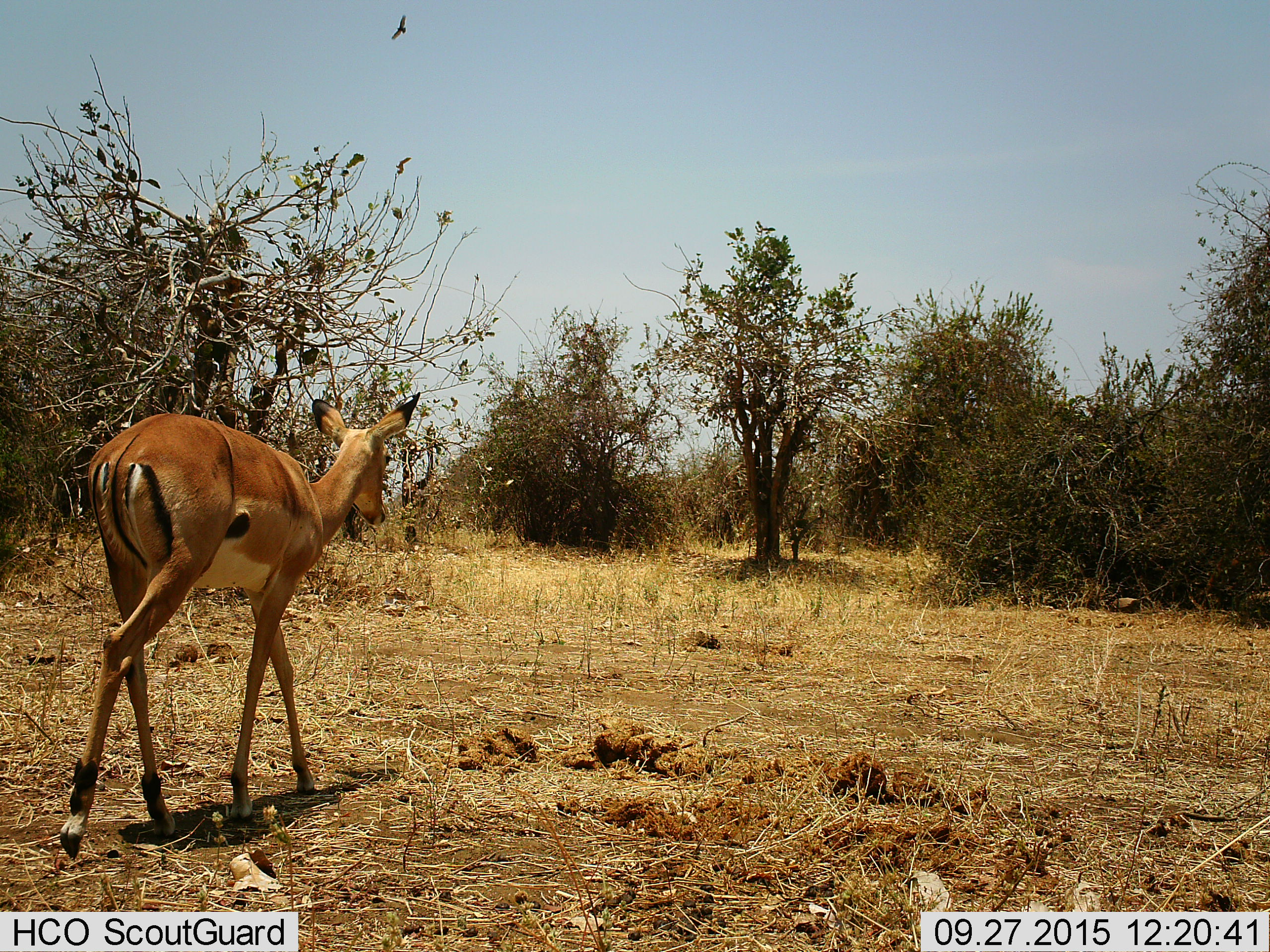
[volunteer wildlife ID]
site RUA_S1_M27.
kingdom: Animalia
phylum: Chordata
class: Mammalia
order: Artiodactyla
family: Bovidae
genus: Aepyceros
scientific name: Aepyceros melampus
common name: impala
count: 1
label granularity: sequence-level